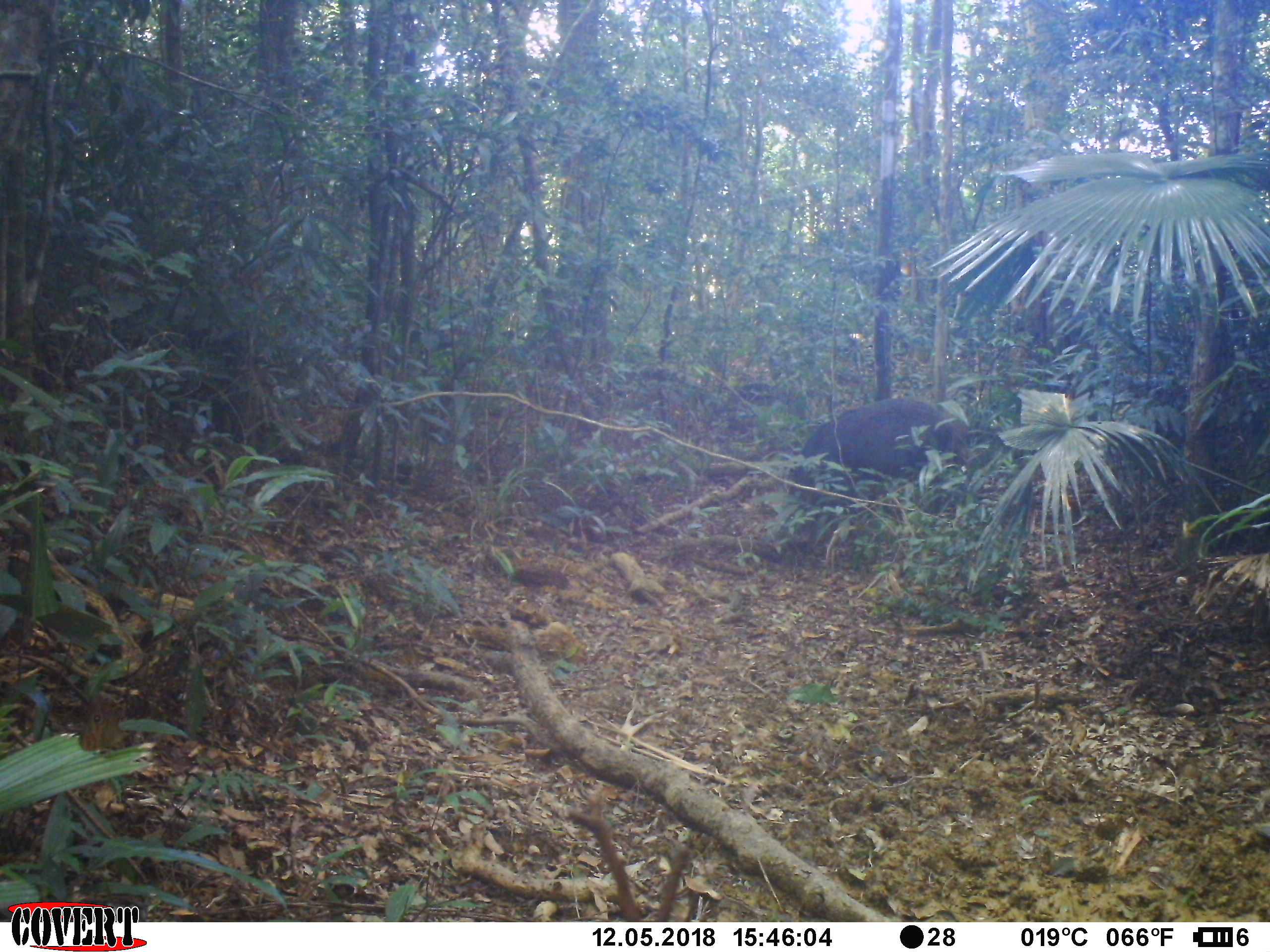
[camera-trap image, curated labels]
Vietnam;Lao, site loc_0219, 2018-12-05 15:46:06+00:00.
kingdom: Animalia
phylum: Chordata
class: Mammalia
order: Artiodactyla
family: Suidae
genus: Sus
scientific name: Sus scrofa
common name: eurasian wild pig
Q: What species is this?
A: Eurasian wild pig (Sus scrofa).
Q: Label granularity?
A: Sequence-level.